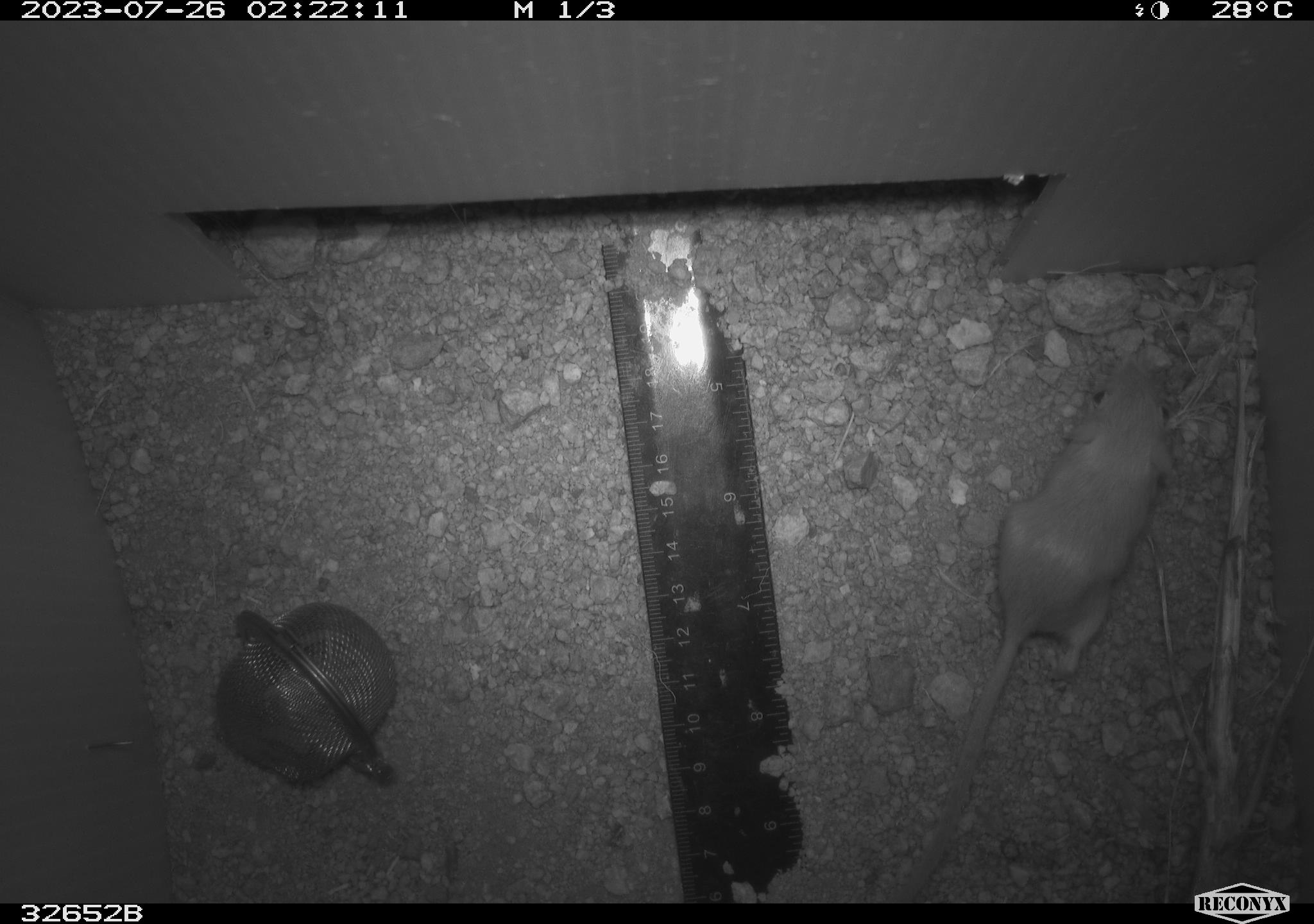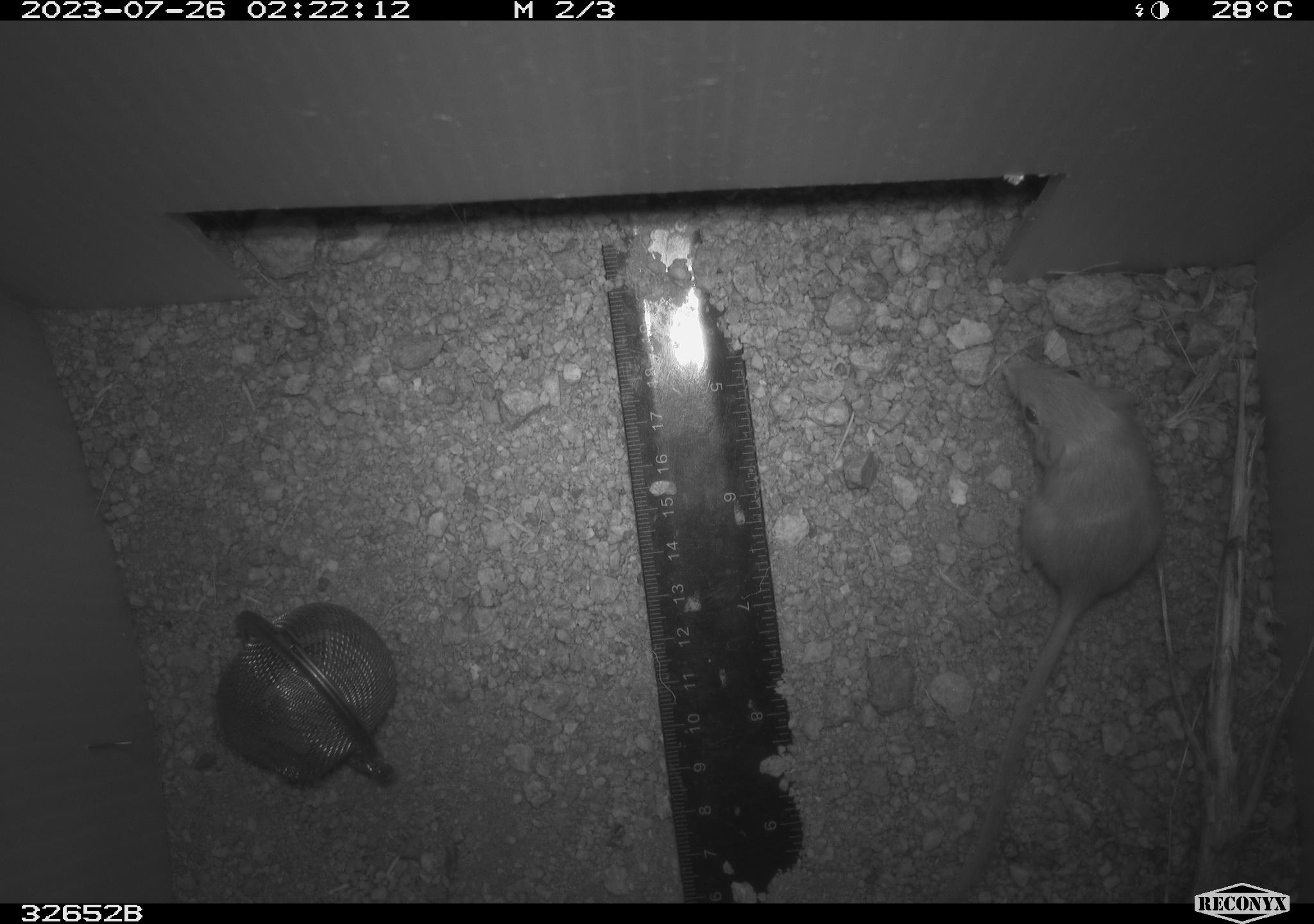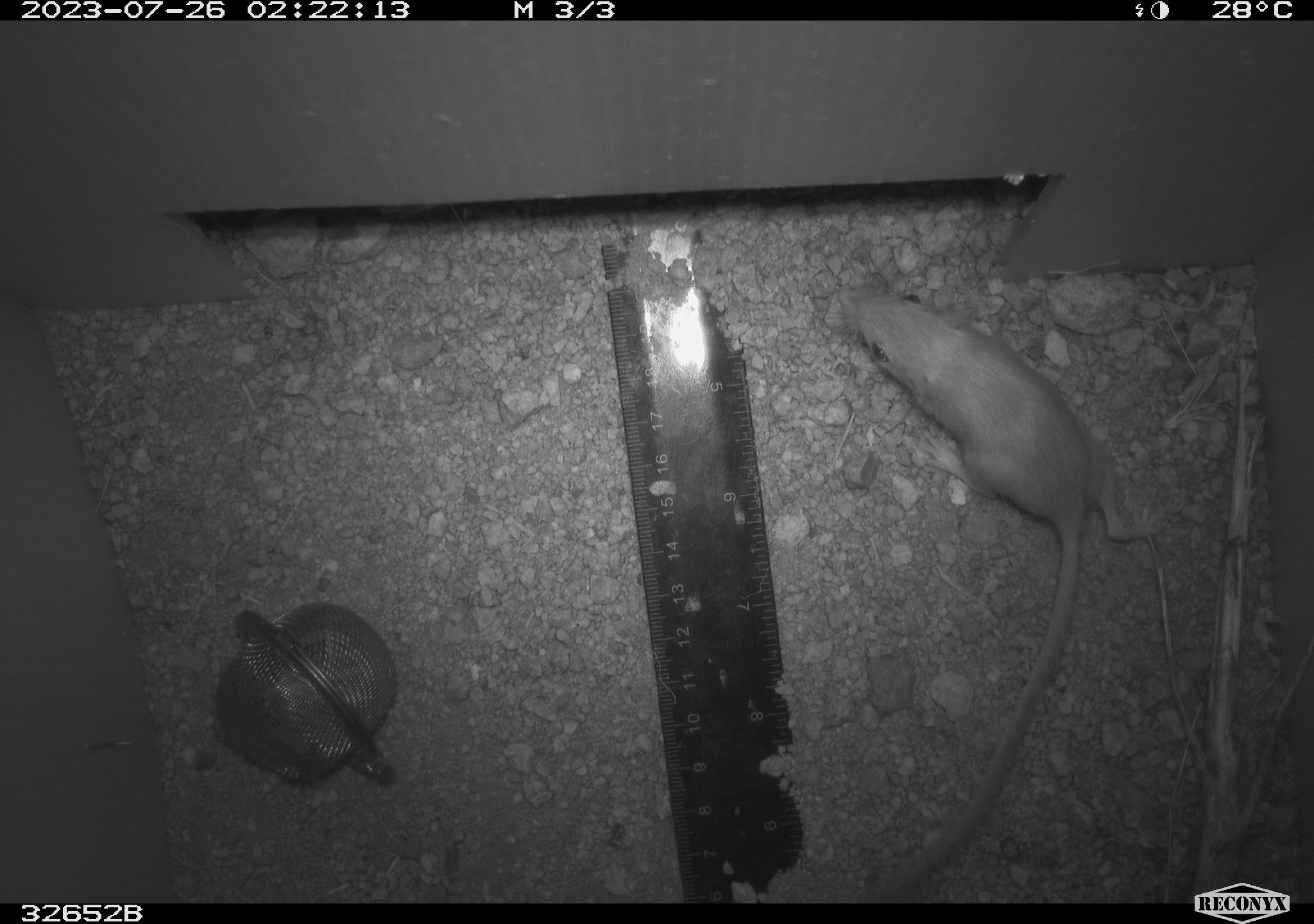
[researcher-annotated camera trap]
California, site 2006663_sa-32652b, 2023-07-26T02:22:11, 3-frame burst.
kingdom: Animalia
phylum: Chordata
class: Mammalia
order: Rodentia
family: Heteromyidae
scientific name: Heteromyidae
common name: kangaroo rats and pocket mice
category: heteromyidae family